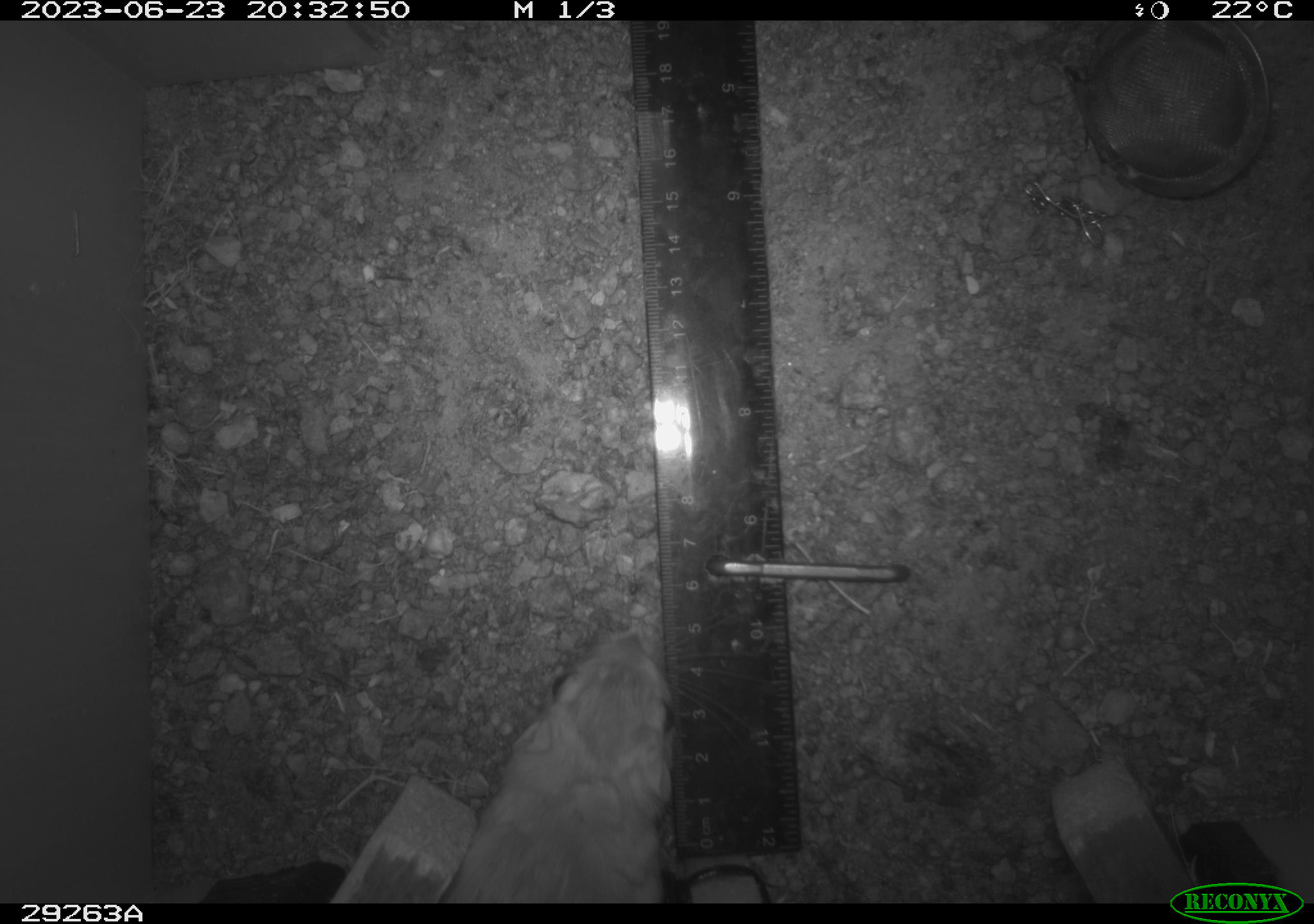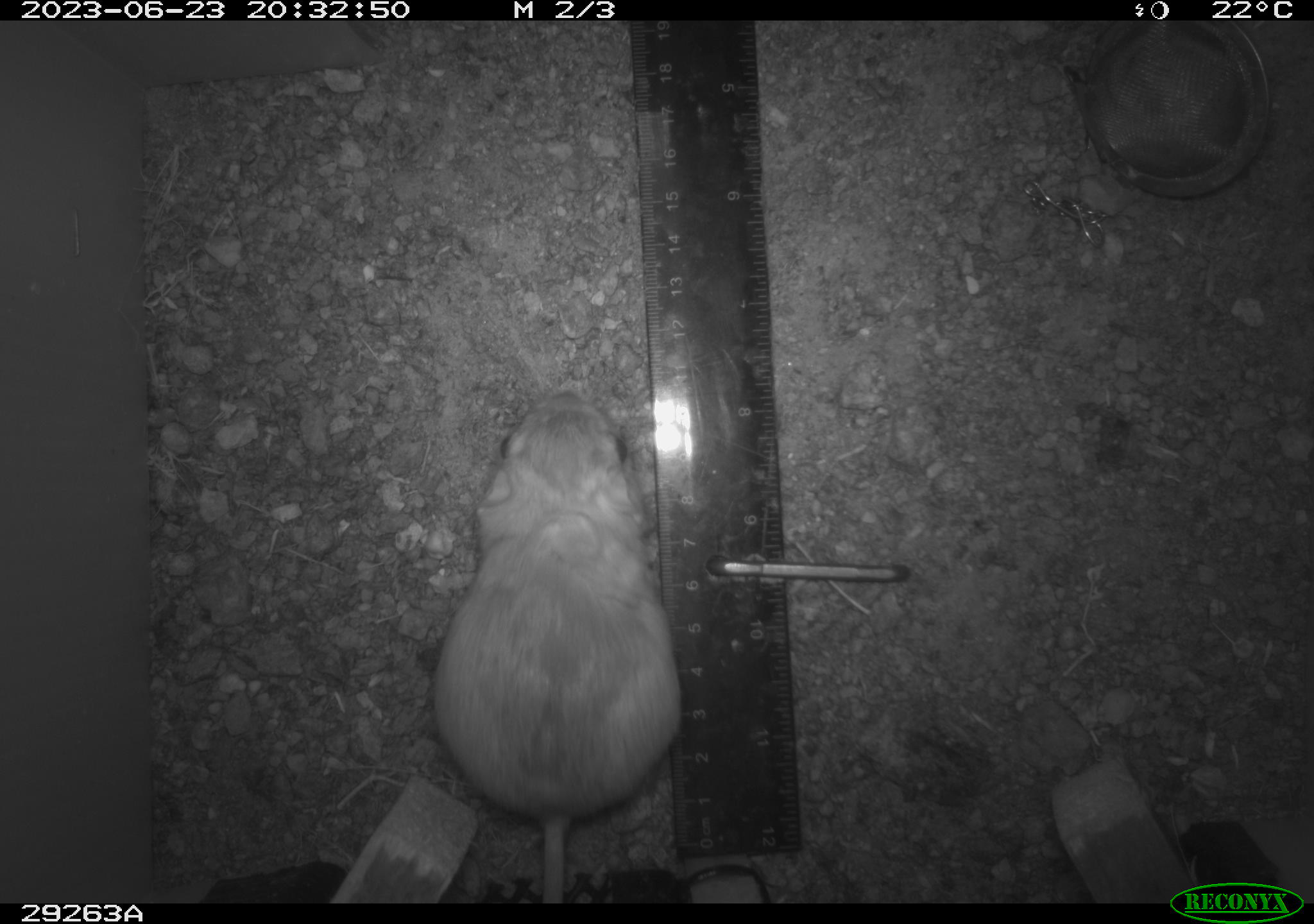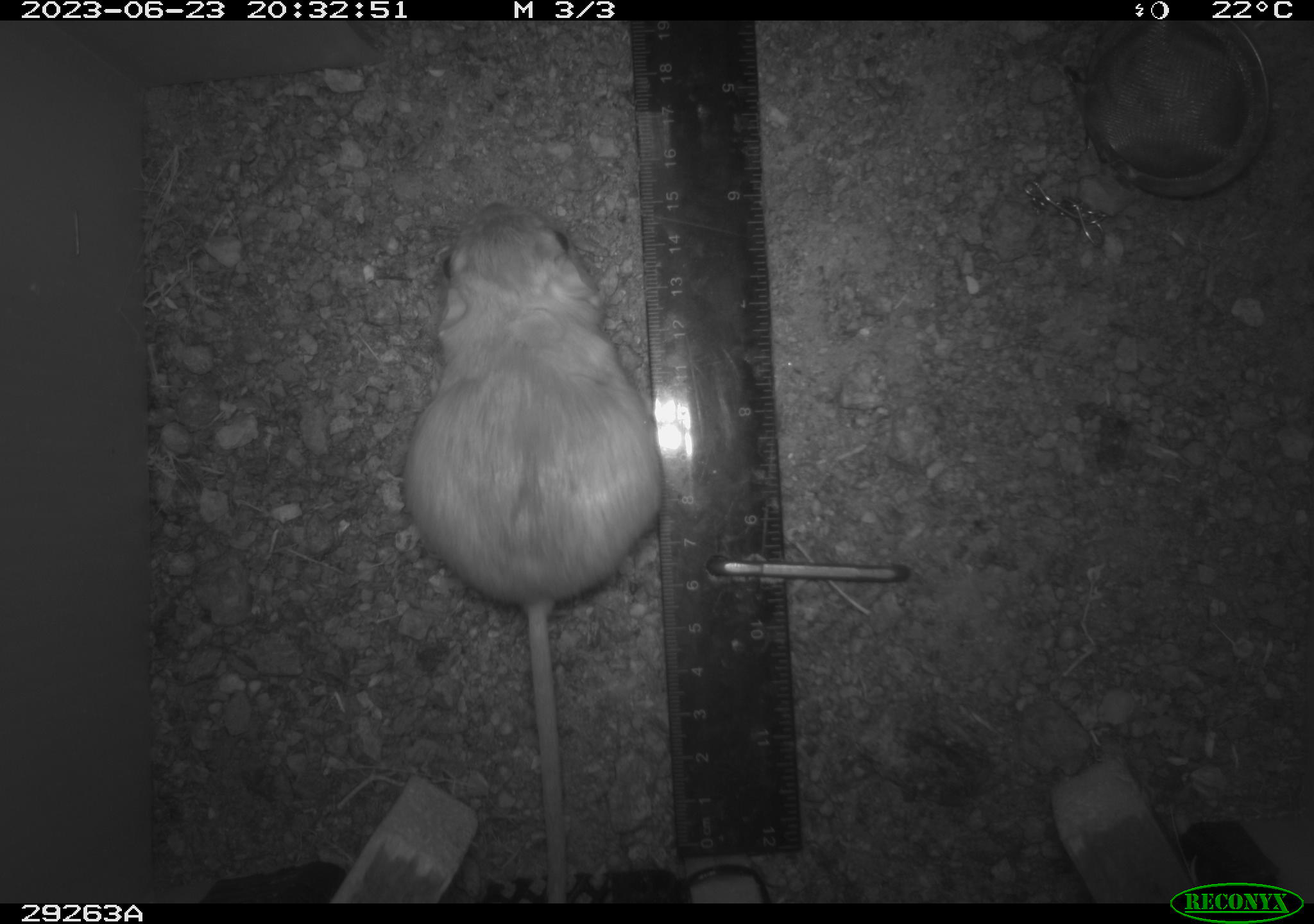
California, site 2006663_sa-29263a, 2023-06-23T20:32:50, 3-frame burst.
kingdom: Animalia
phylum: Chordata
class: Mammalia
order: Rodentia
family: Heteromyidae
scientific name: Heteromyidae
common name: kangaroo rats and pocket mice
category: heteromyidae family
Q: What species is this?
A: Heteromyidae family (kangaroo rats and pocket mice) (Heteromyidae).